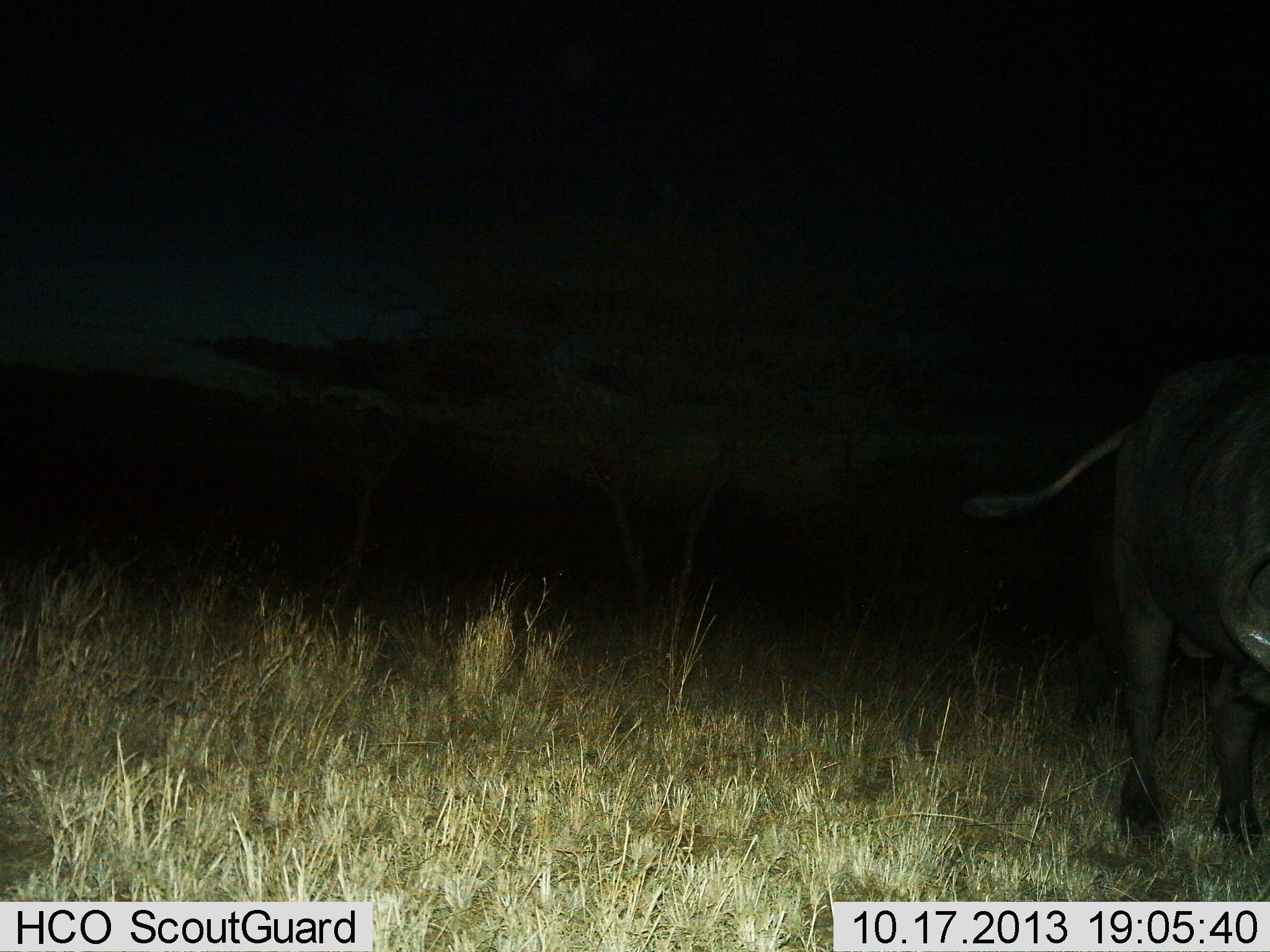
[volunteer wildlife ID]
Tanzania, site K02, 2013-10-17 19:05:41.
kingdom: Animalia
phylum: Chordata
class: Mammalia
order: Artiodactyla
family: Bovidae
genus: Syncerus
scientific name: Syncerus caffer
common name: cape buffalo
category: buffalo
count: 1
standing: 74%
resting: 0%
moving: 13%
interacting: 0%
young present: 0%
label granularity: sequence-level